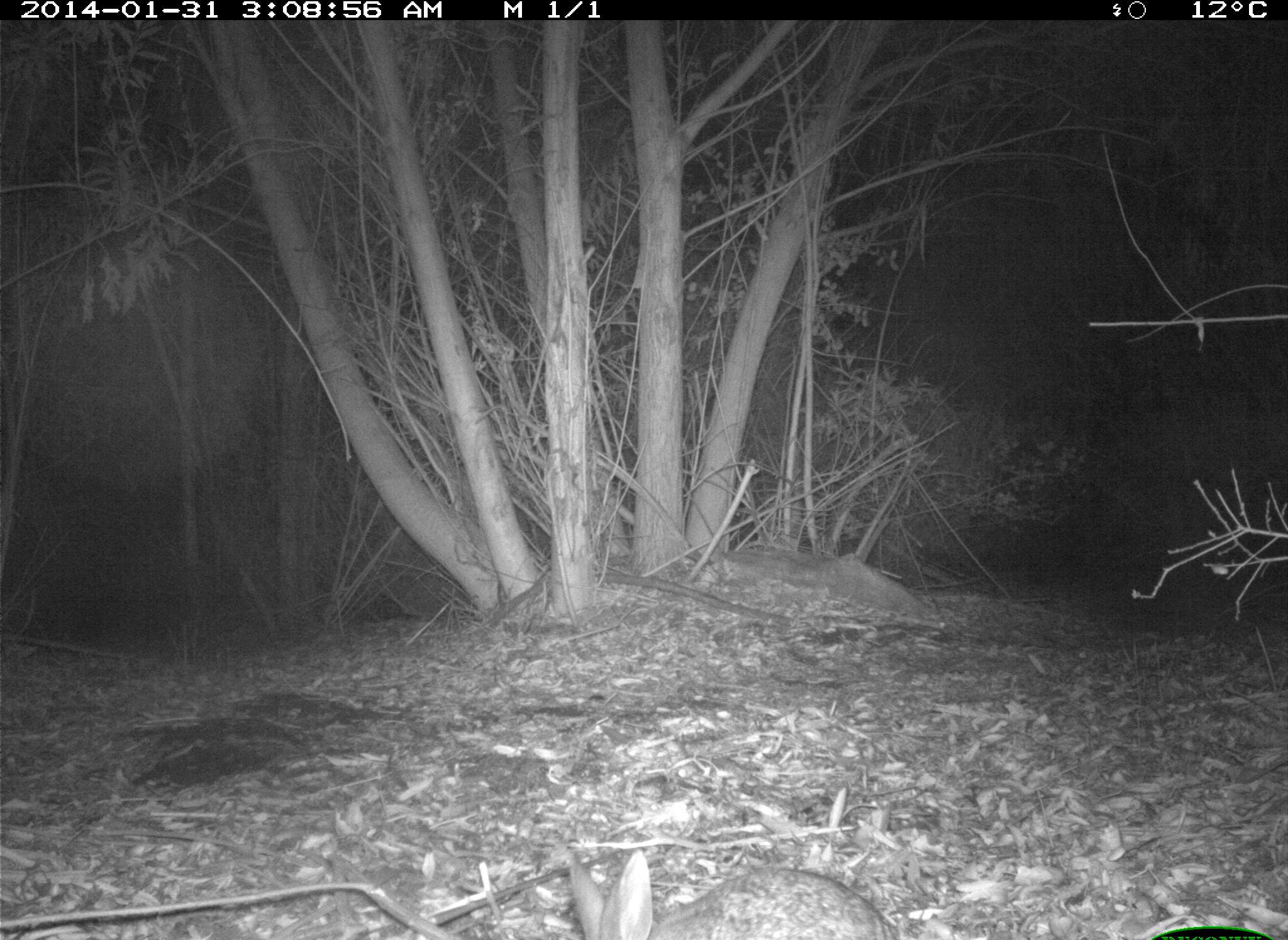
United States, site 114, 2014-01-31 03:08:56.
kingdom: Animalia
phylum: Chordata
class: Mammalia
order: Lagomorpha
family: Leporidae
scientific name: Leporidae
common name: rabbits and hares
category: rabbit